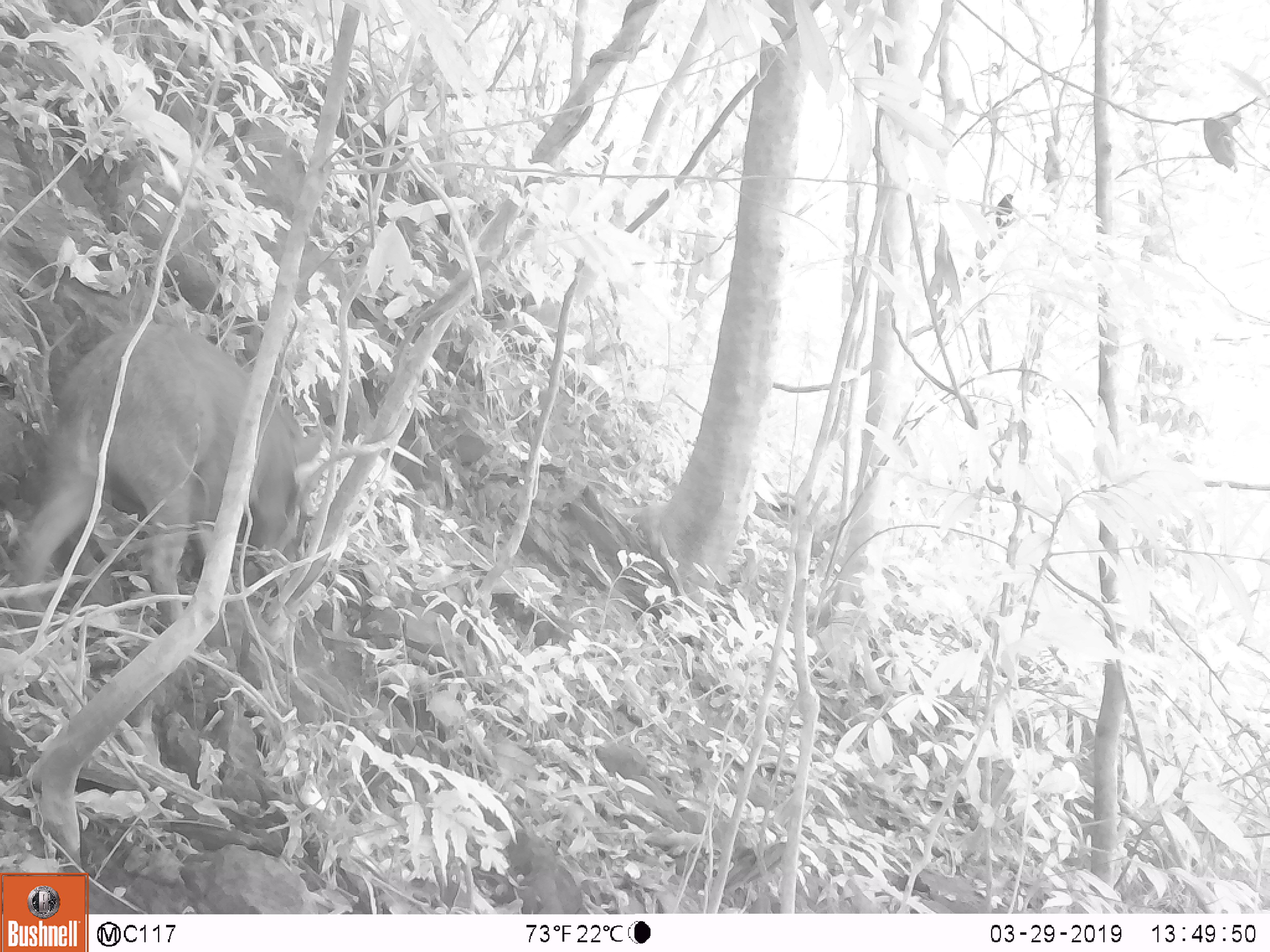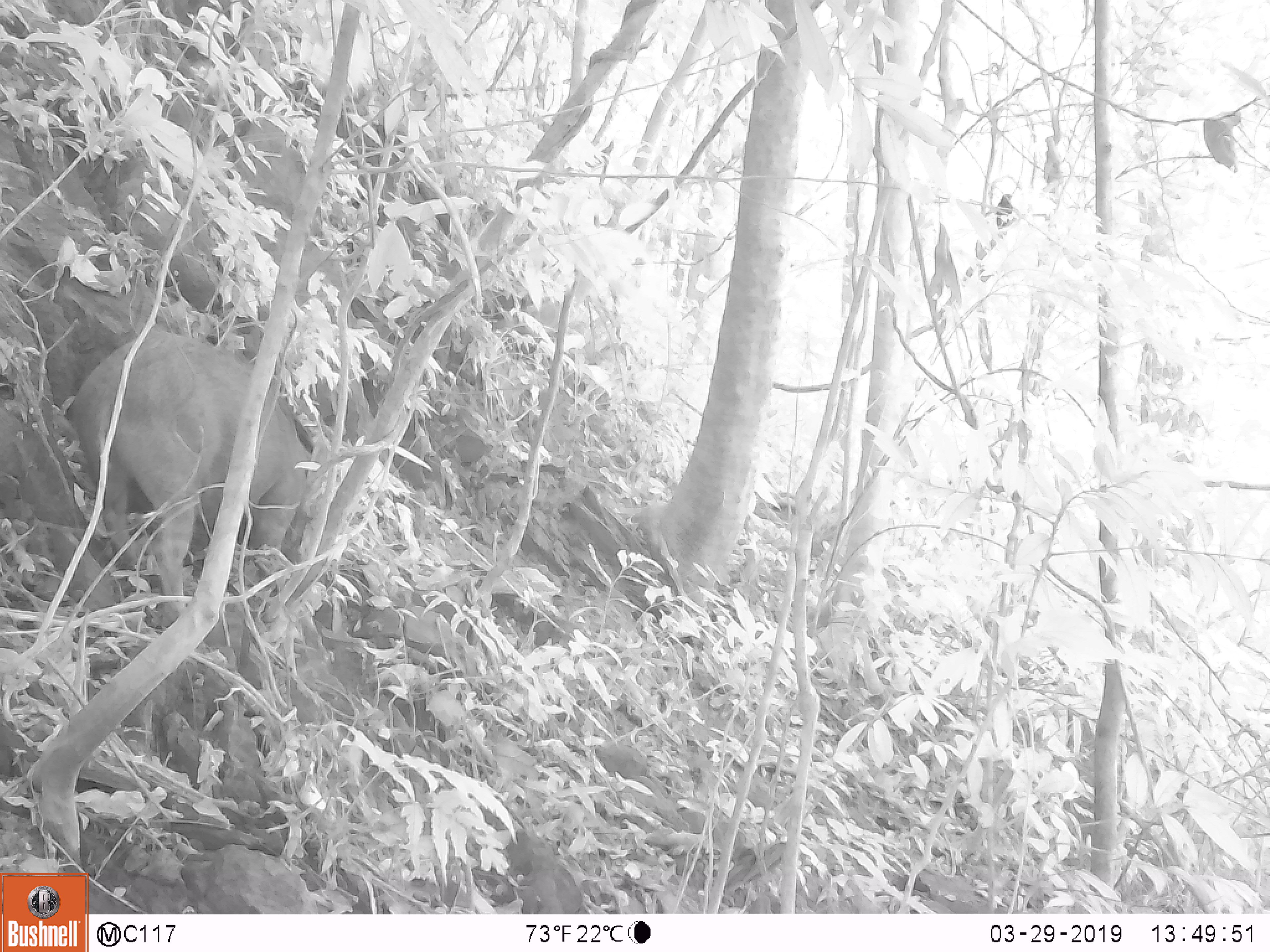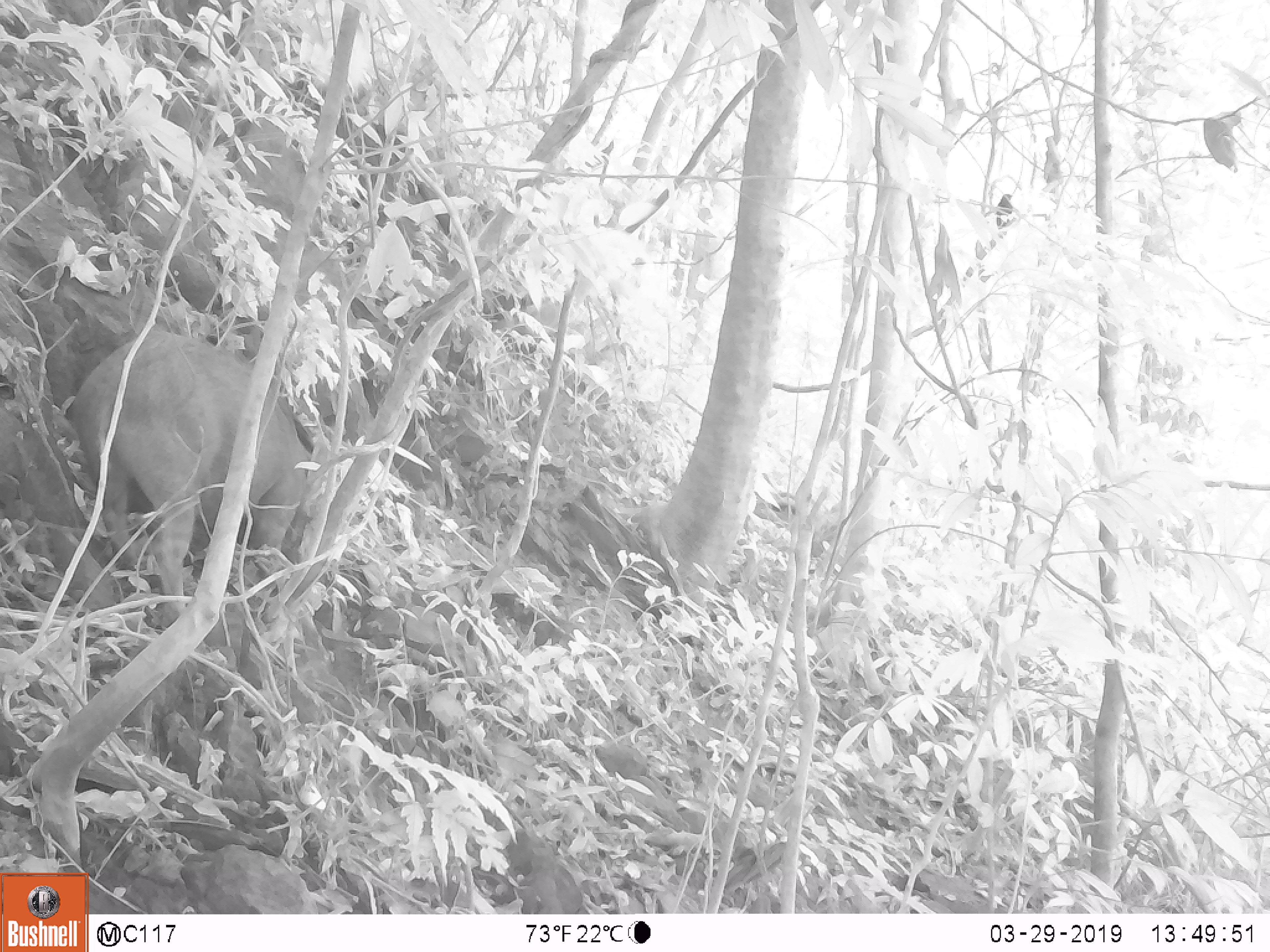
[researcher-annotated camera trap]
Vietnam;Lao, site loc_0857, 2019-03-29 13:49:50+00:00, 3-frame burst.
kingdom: Animalia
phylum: Chordata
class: Mammalia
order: Artiodactyla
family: Suidae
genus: Sus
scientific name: Sus scrofa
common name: eurasian wild pig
Eurasian wild pig (Sus scrofa). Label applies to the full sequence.